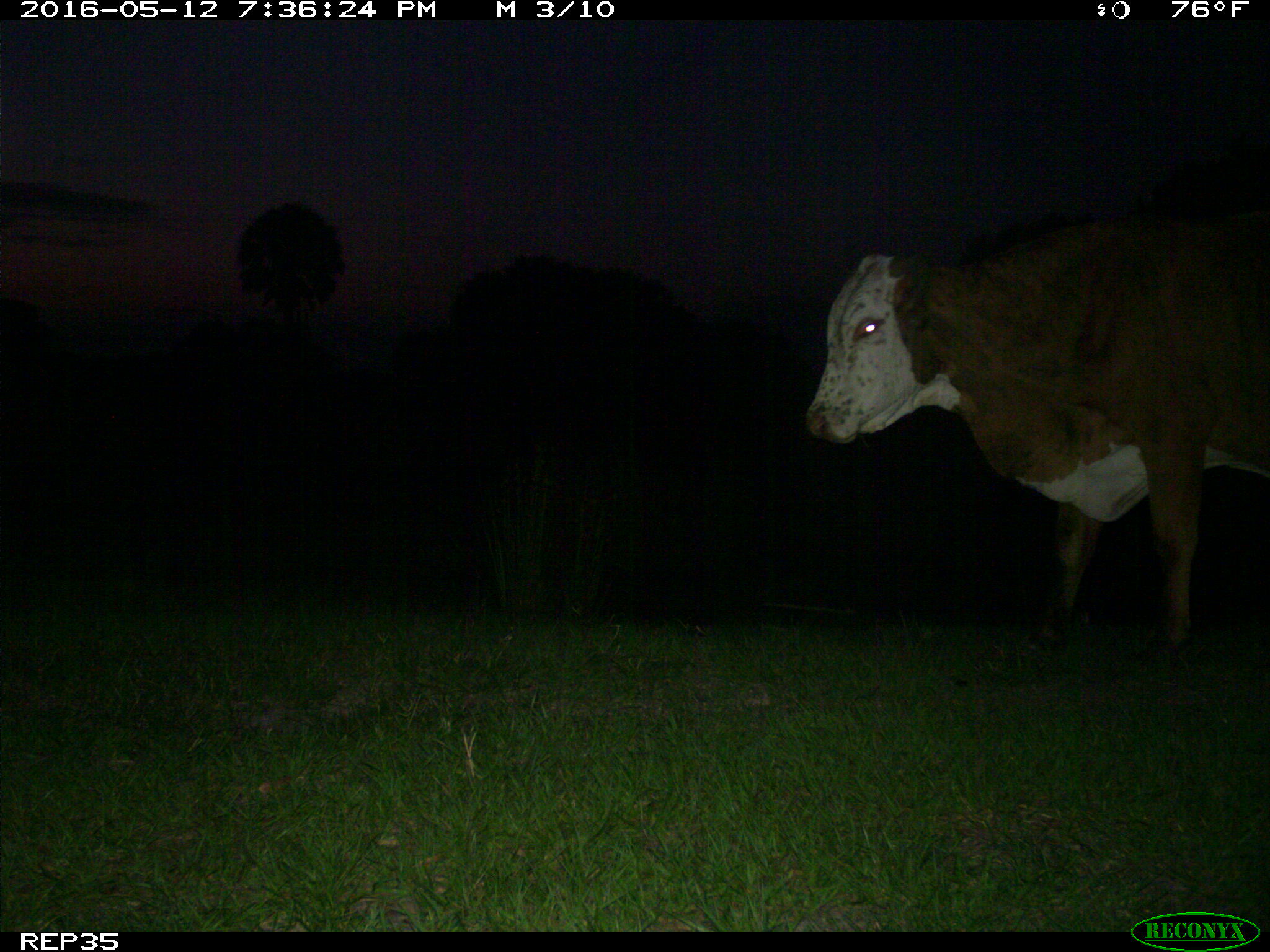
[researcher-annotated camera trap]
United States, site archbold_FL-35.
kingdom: Animalia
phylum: Chordata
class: Mammalia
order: Artiodactyla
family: Bovidae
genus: Bos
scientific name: Bos taurus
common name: domestic cow